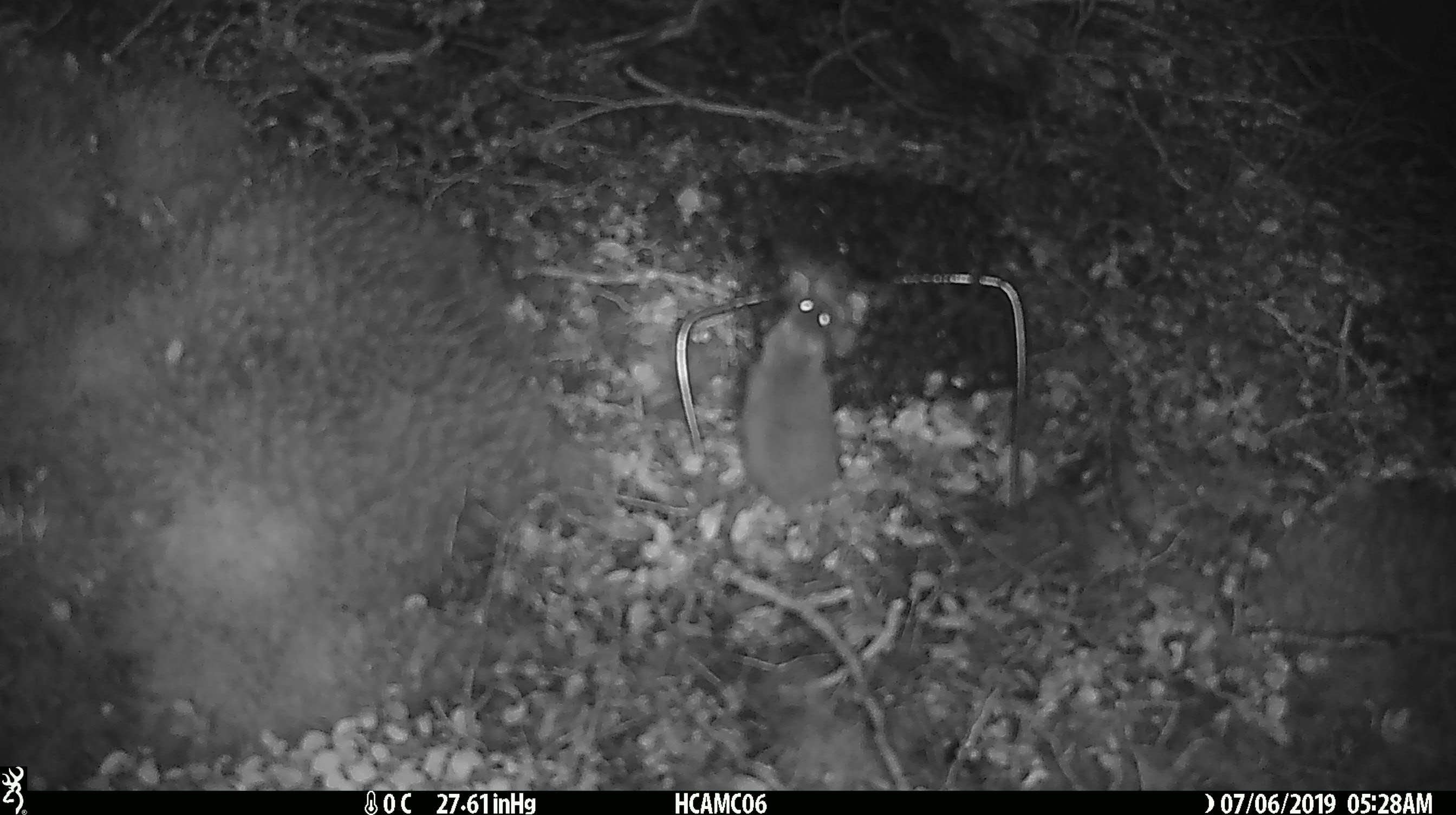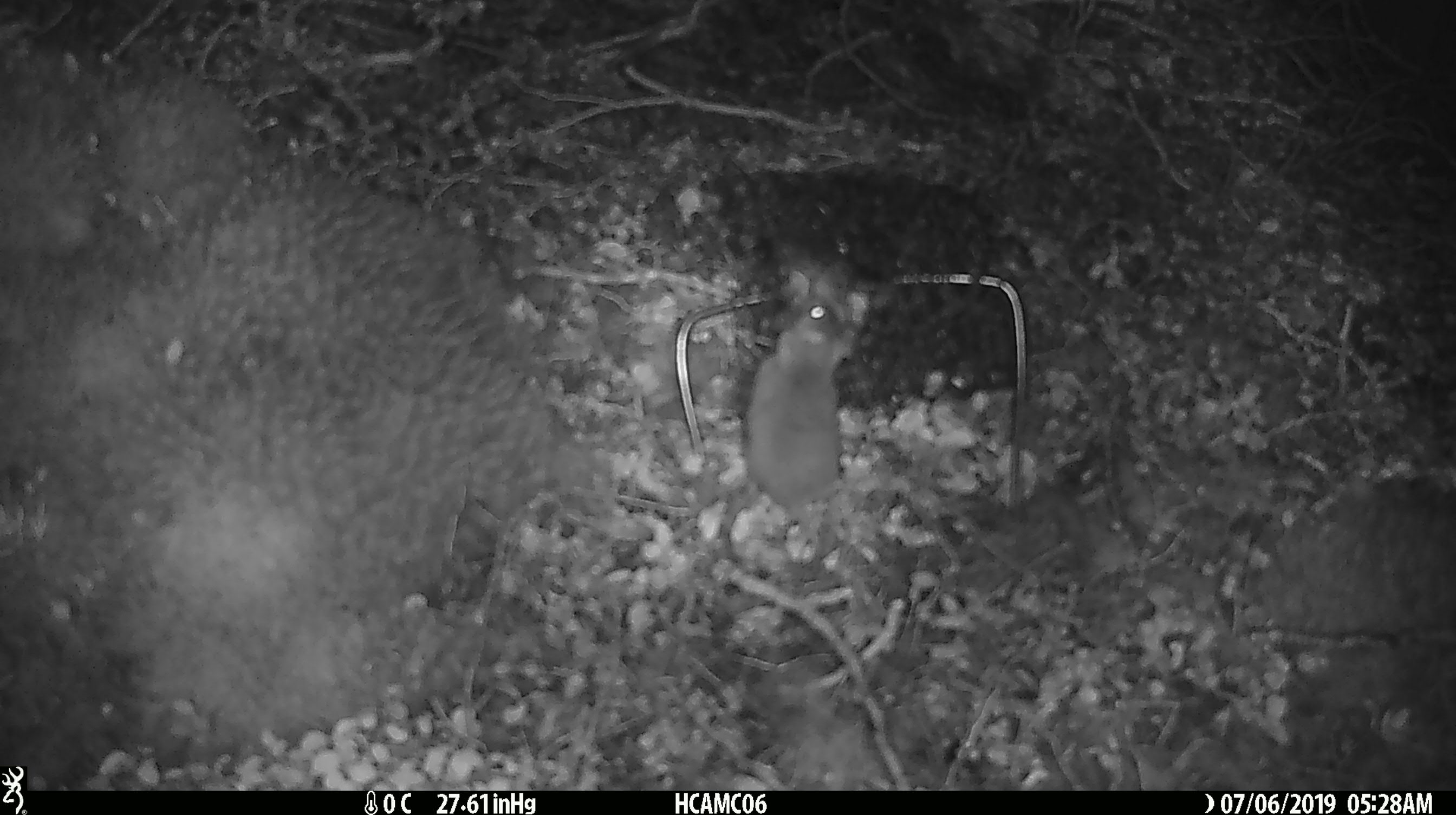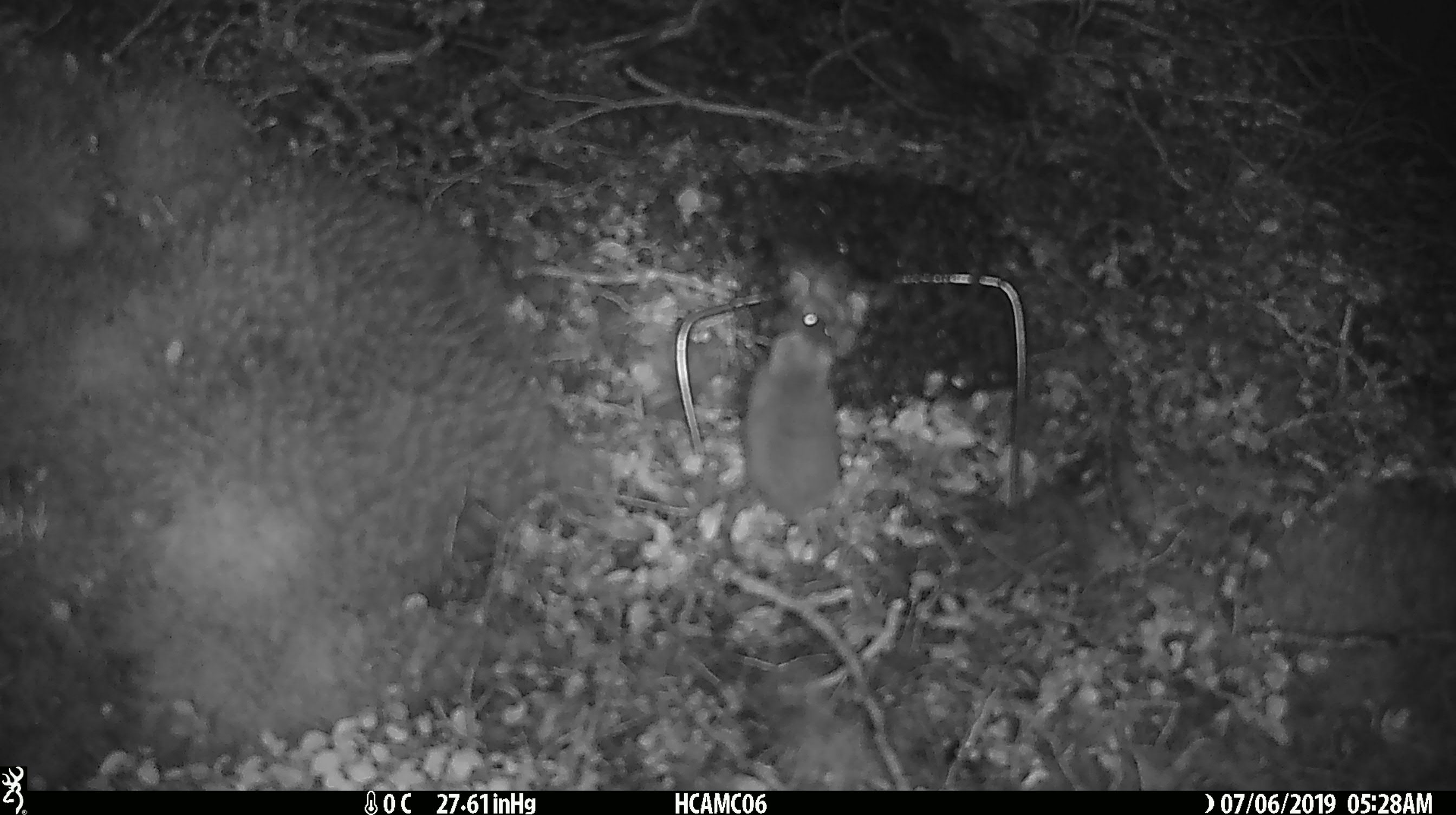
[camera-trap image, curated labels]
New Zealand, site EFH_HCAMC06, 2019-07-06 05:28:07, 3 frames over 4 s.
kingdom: Animalia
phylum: Chordata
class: Mammalia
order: Rodentia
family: Muridae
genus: Mus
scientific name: Mus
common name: mouse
Mouse (Mus).